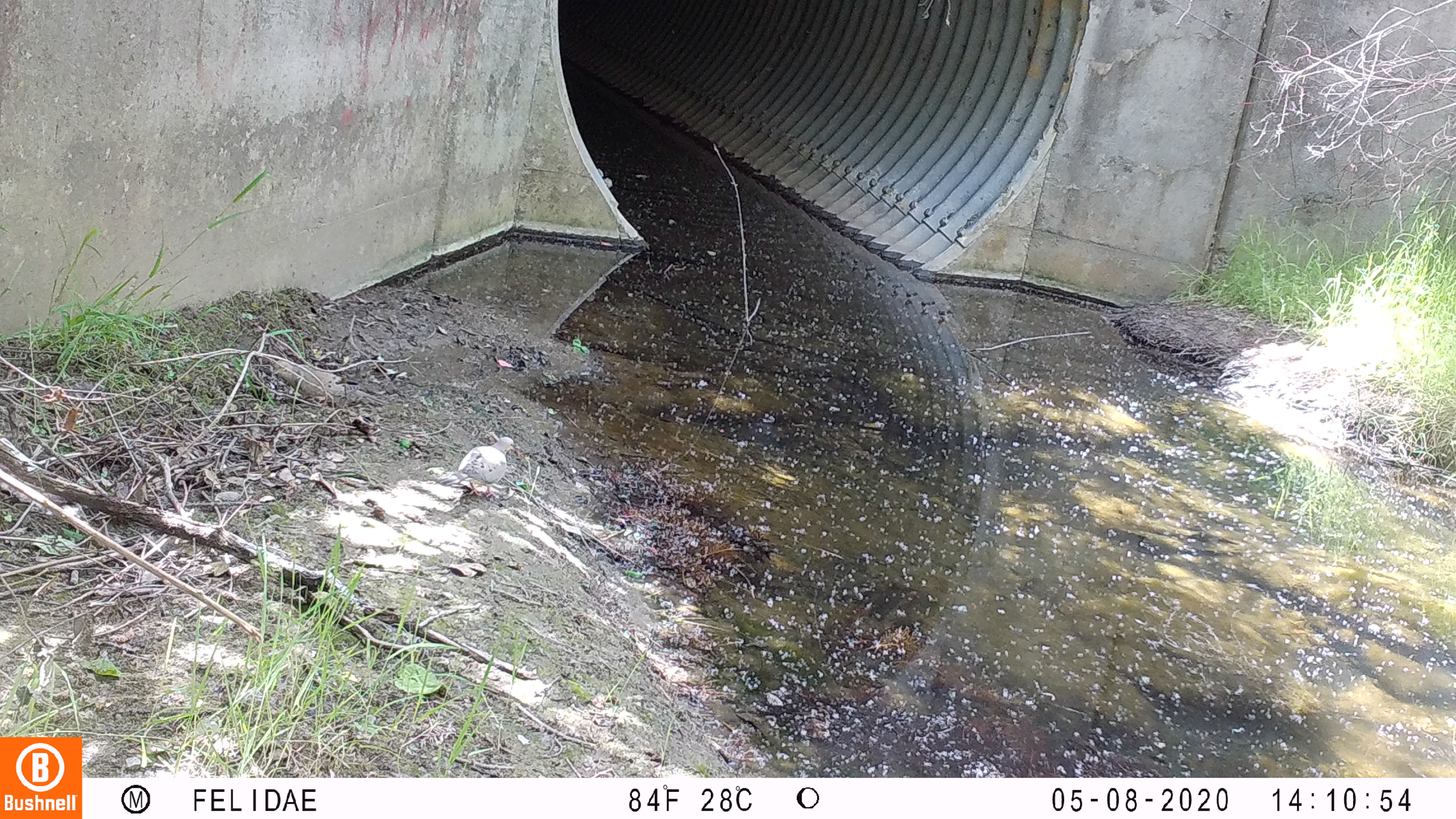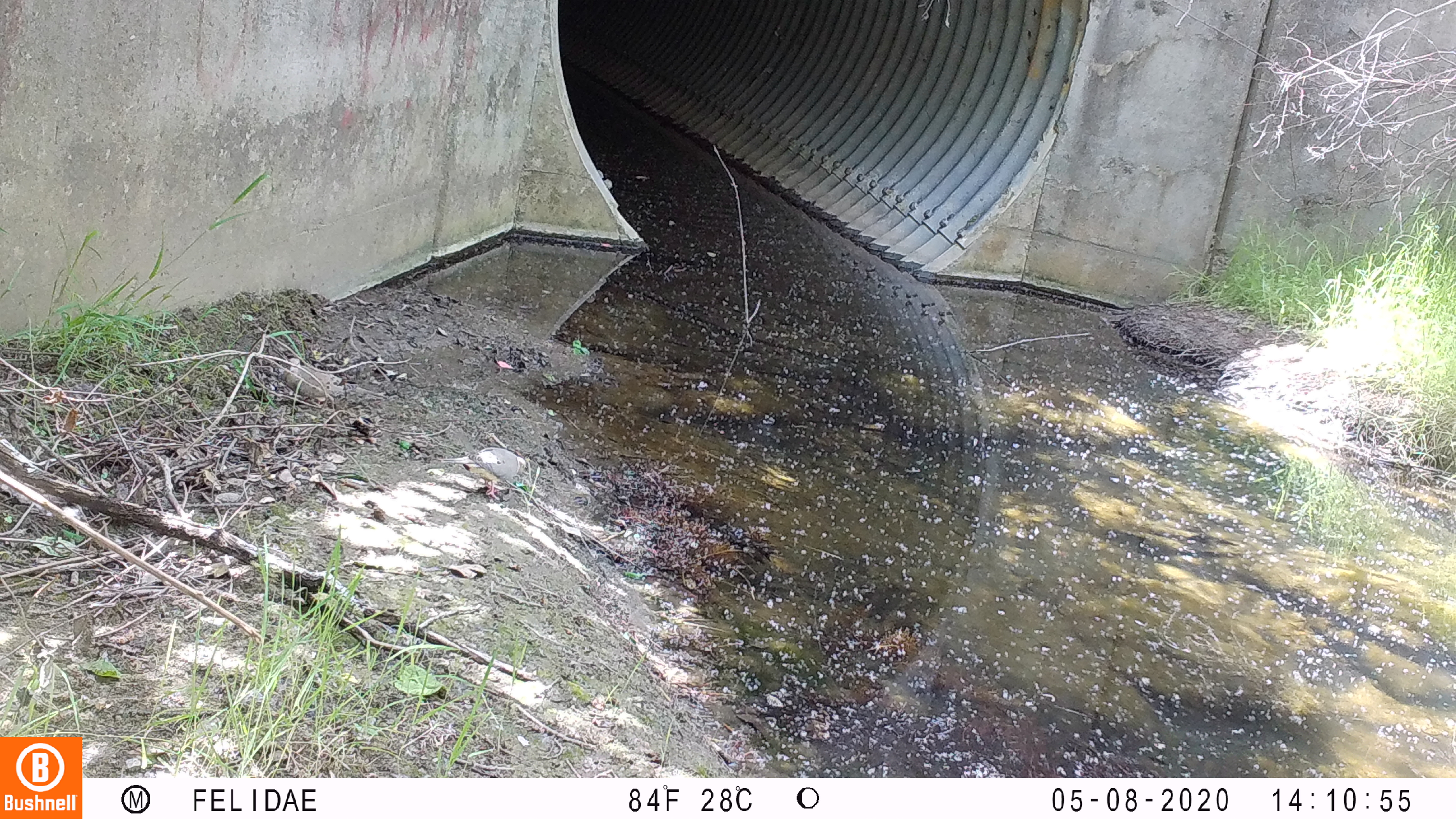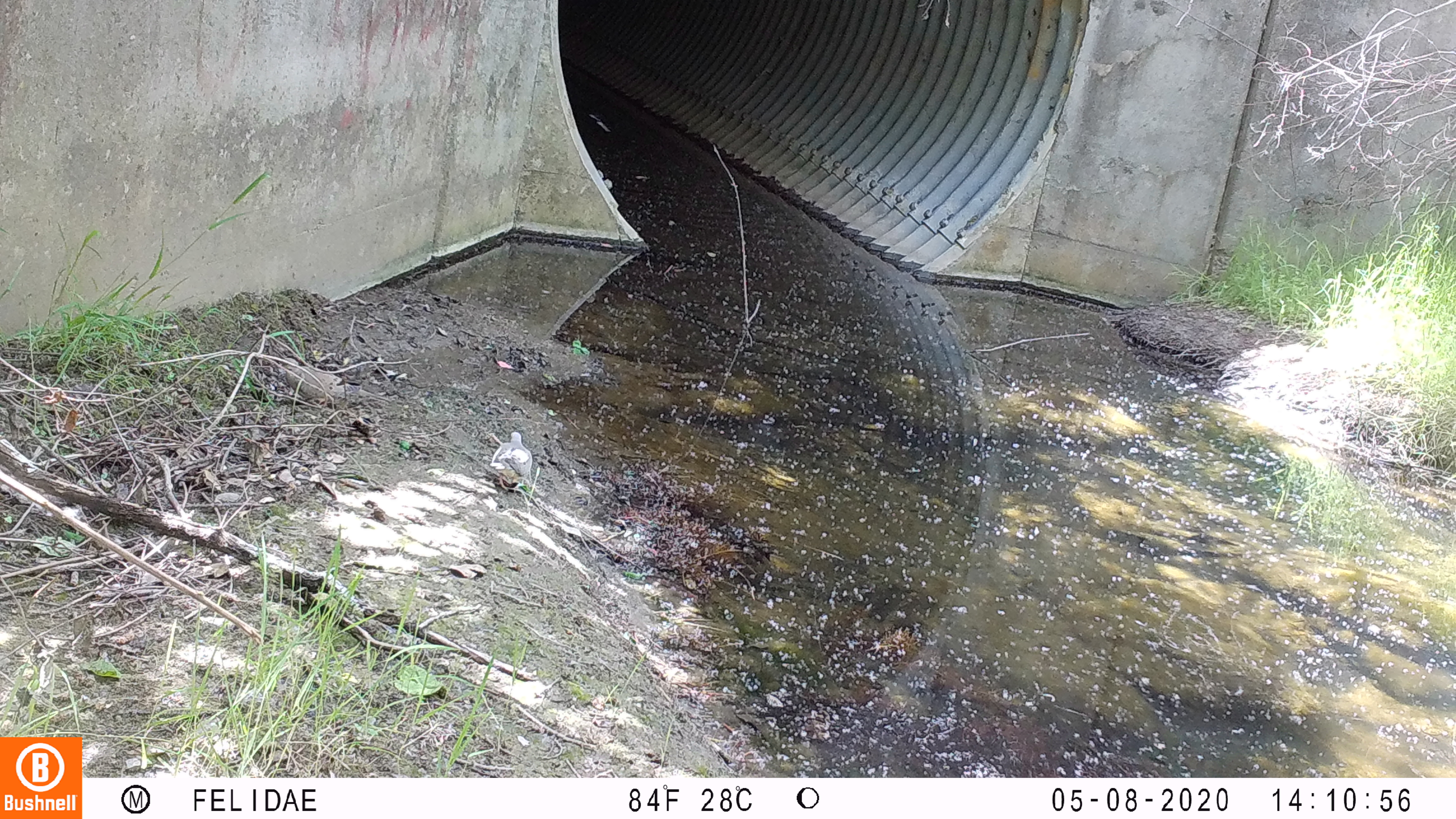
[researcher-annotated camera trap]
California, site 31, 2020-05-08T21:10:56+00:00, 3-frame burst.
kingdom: Animalia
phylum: Chordata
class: Aves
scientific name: Aves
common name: bird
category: unknown bird